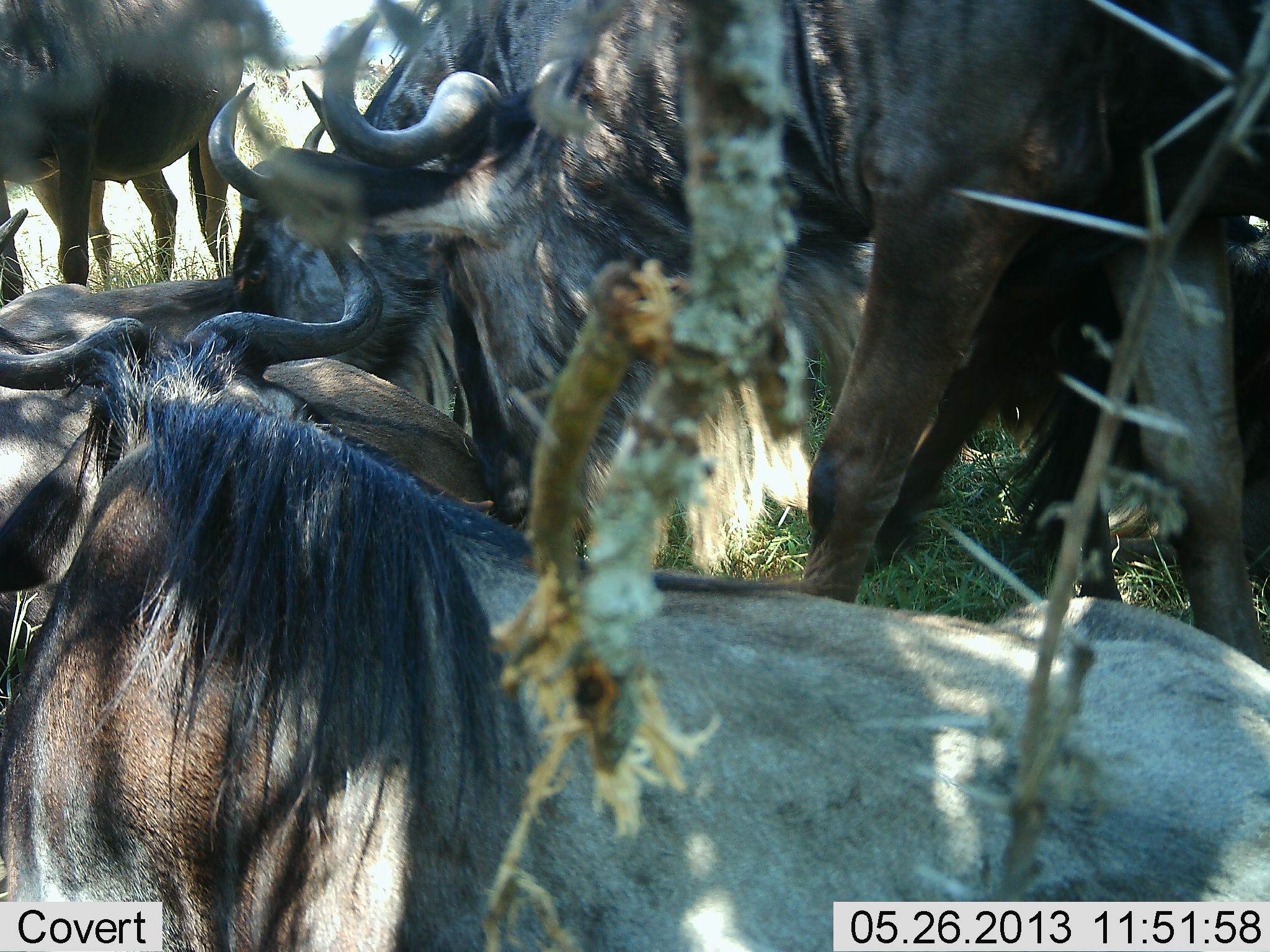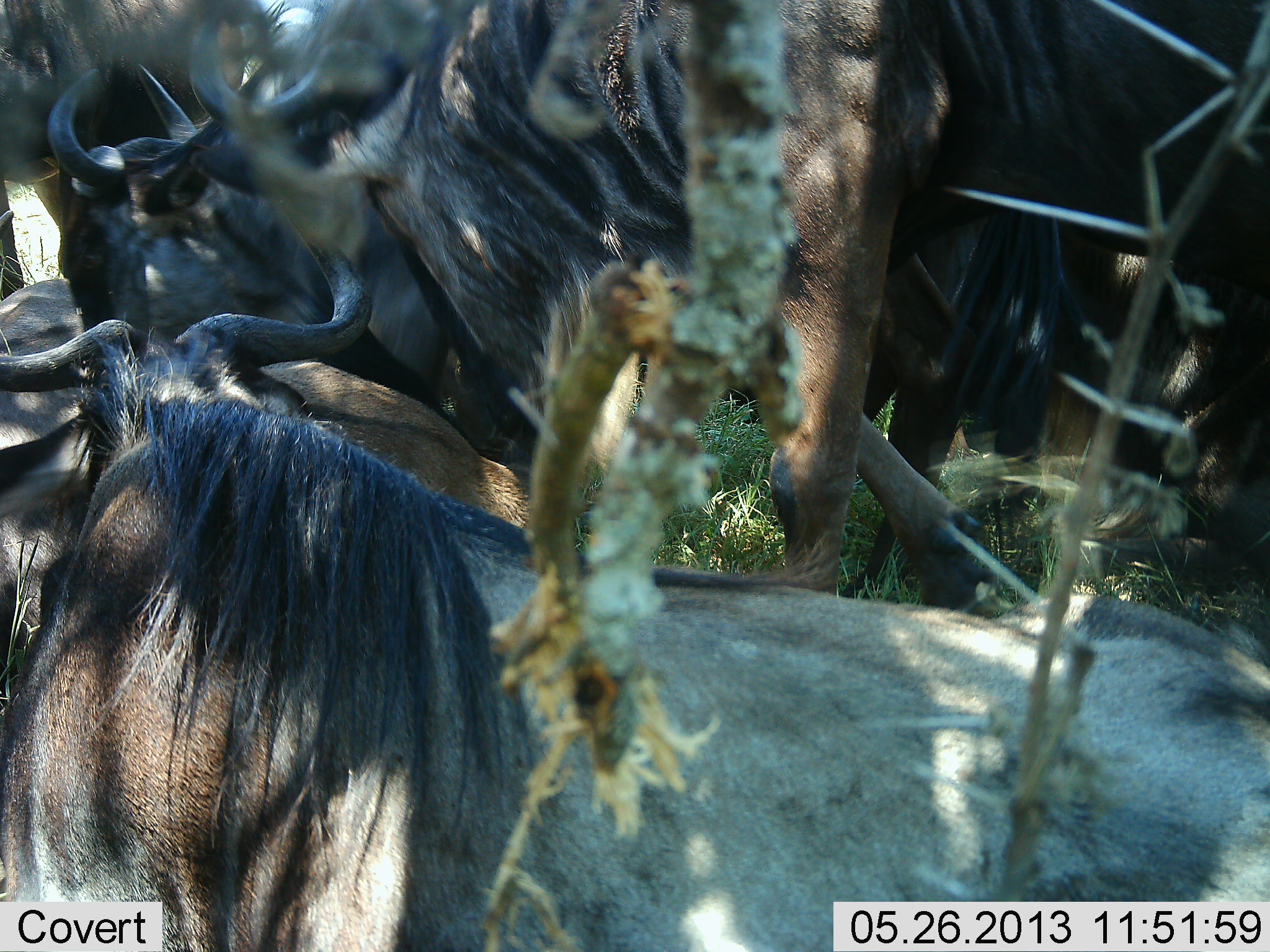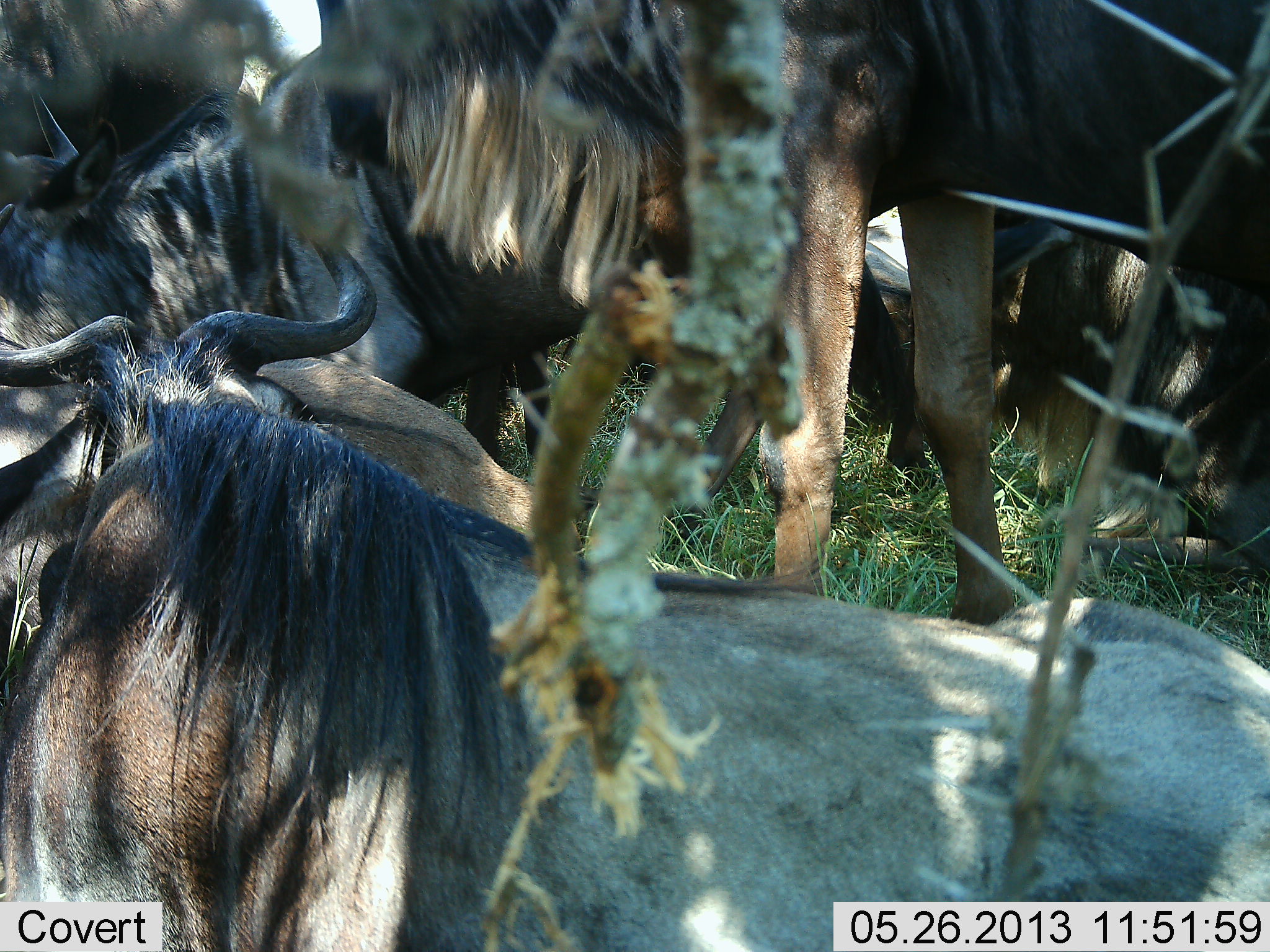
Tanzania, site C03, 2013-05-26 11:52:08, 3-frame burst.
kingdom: Animalia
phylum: Chordata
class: Mammalia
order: Artiodactyla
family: Bovidae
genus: Connochaetes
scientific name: Connochaetes taurinus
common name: blue wildebeest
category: wildebeest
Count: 6.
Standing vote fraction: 70%.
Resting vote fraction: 80%.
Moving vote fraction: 40%.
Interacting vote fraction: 20%.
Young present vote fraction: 0%.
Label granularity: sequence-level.